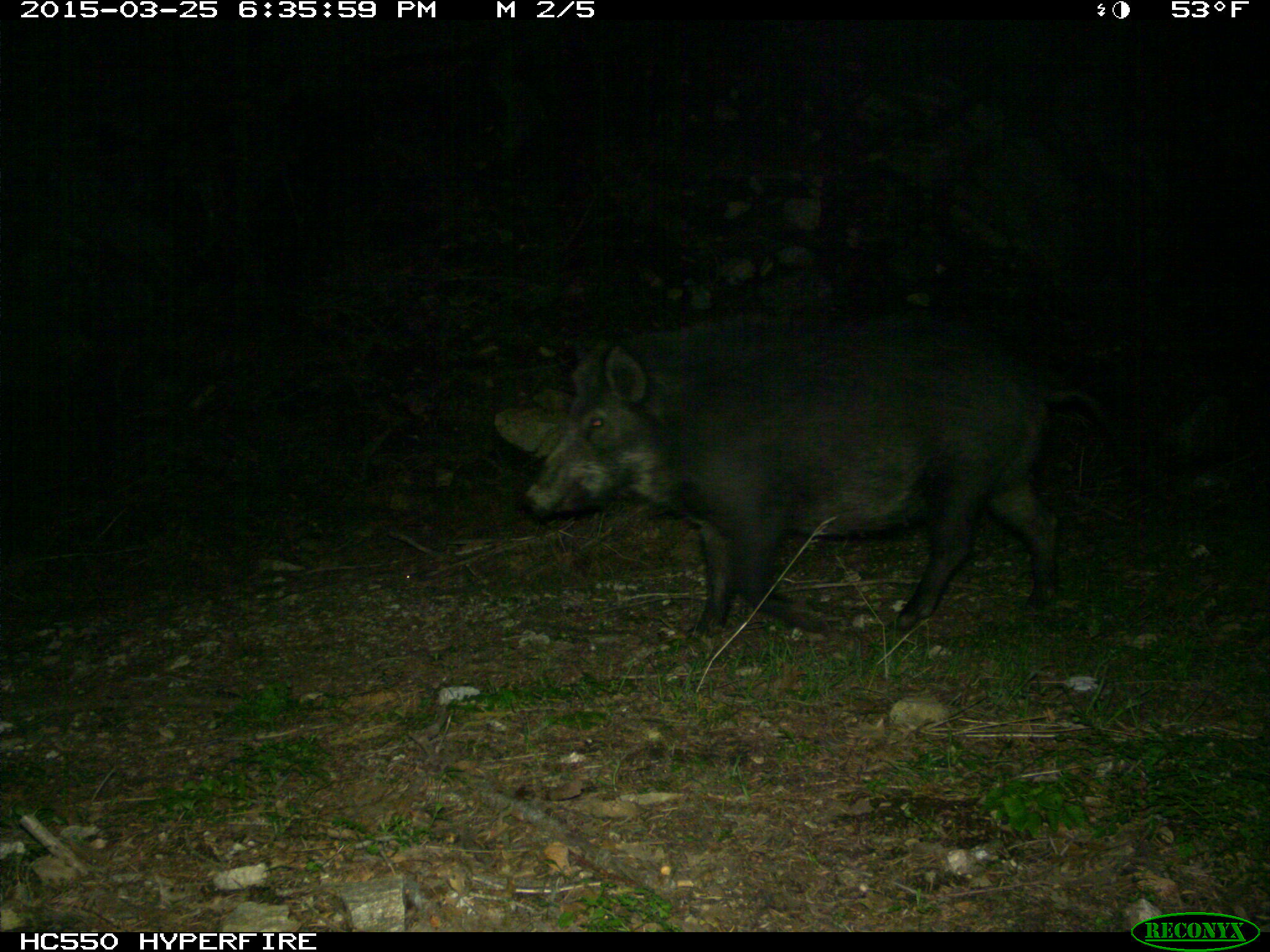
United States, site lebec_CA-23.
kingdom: Animalia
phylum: Chordata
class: Mammalia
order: Artiodactyla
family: Suidae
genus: Sus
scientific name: Sus scrofa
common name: wild boar